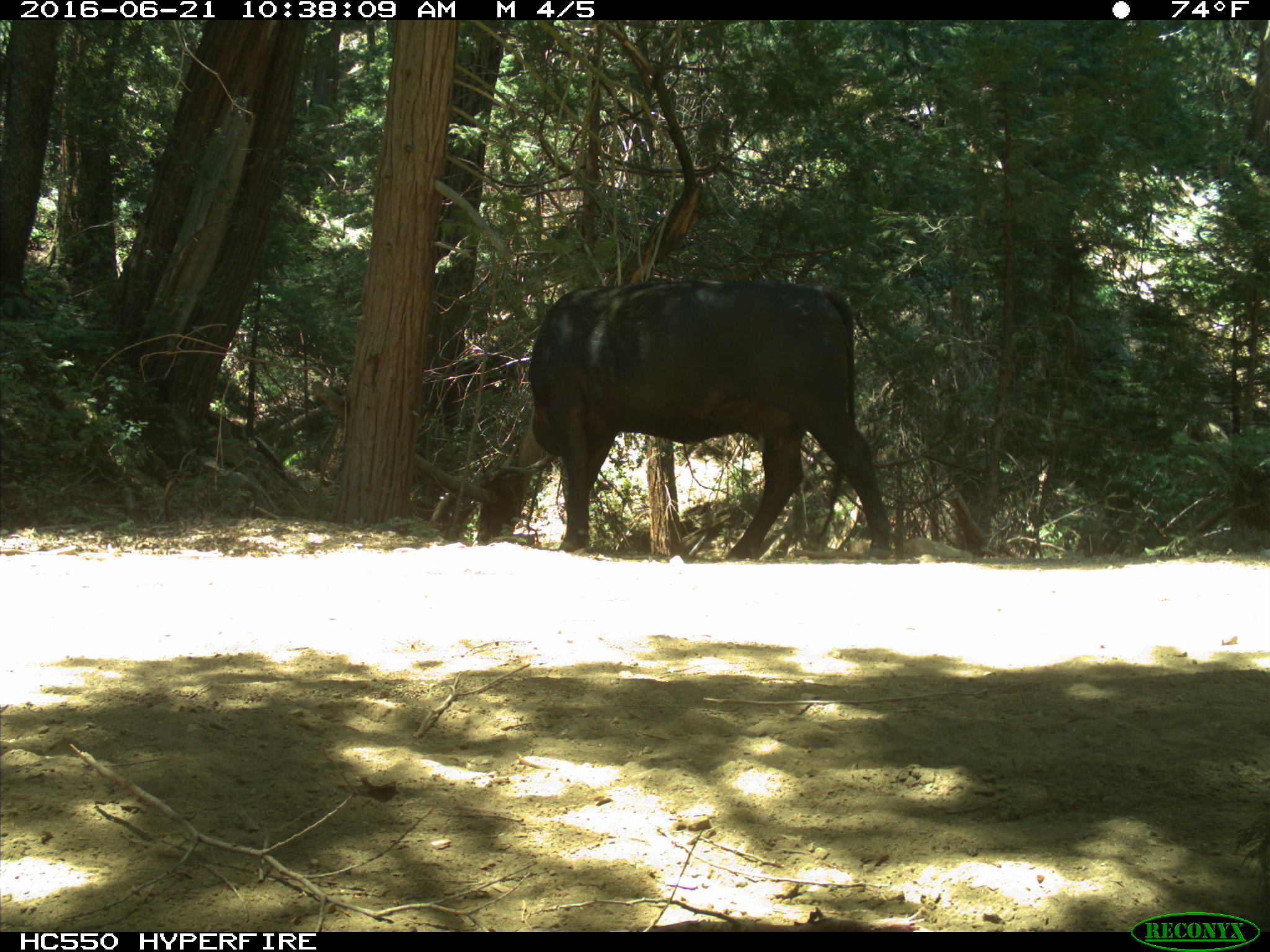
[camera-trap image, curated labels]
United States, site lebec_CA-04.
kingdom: Animalia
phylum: Chordata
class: Mammalia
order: Artiodactyla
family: Bovidae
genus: Bos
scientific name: Bos taurus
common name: domestic cow